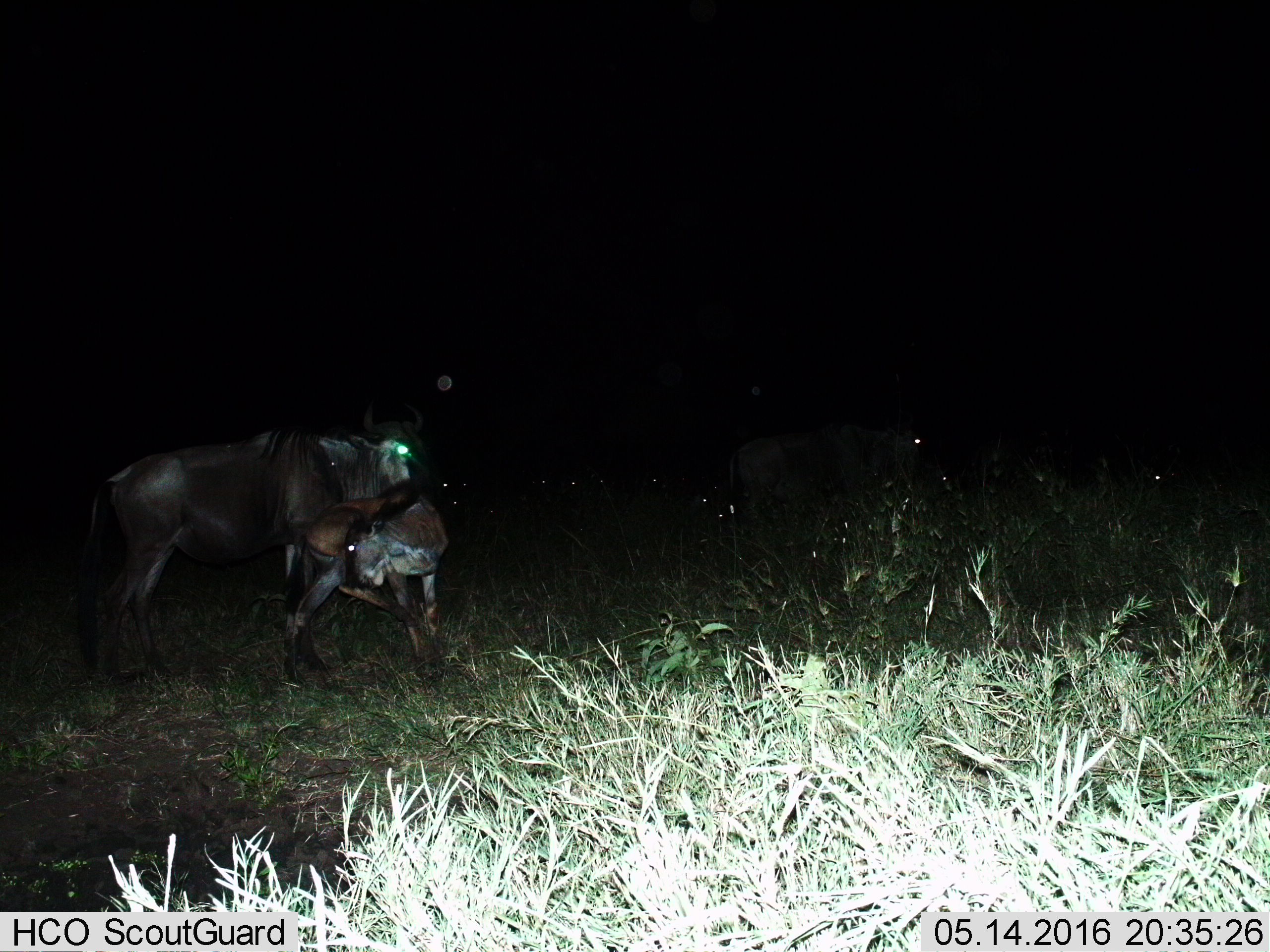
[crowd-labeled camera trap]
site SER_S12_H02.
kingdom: Animalia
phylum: Chordata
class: Mammalia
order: Artiodactyla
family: Bovidae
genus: Connochaetes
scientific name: Connochaetes taurinus taurinus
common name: blue wildebeest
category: wildebeestblue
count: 11-50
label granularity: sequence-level